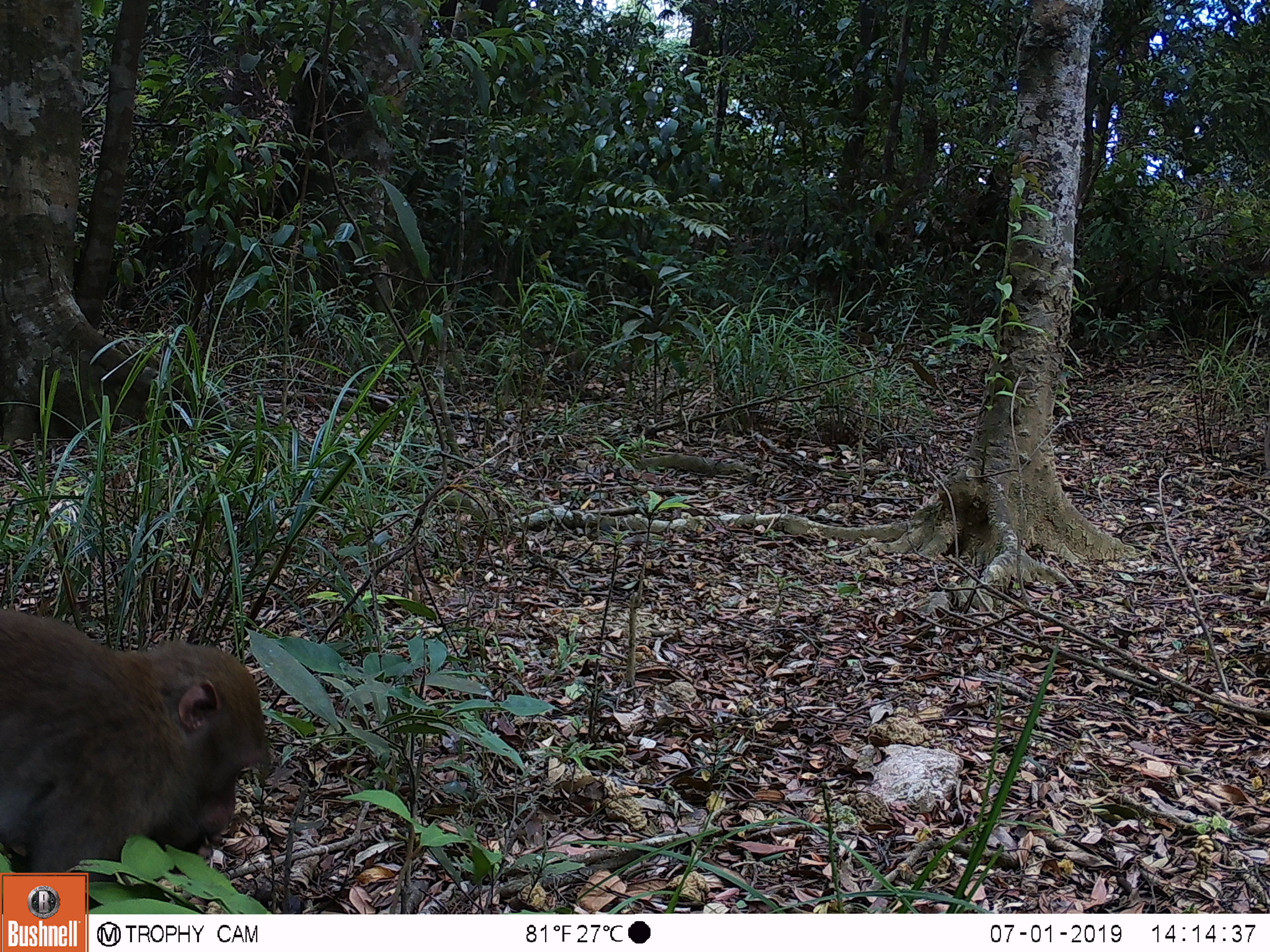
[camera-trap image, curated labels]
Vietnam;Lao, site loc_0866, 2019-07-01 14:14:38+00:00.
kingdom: Animalia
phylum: Chordata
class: Mammalia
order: Primates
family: Cercopithecidae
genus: Macaca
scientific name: Macaca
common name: macaque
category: macaque not stump tailed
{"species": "macaque not stump tailed (macaque) (Macaca)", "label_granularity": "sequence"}